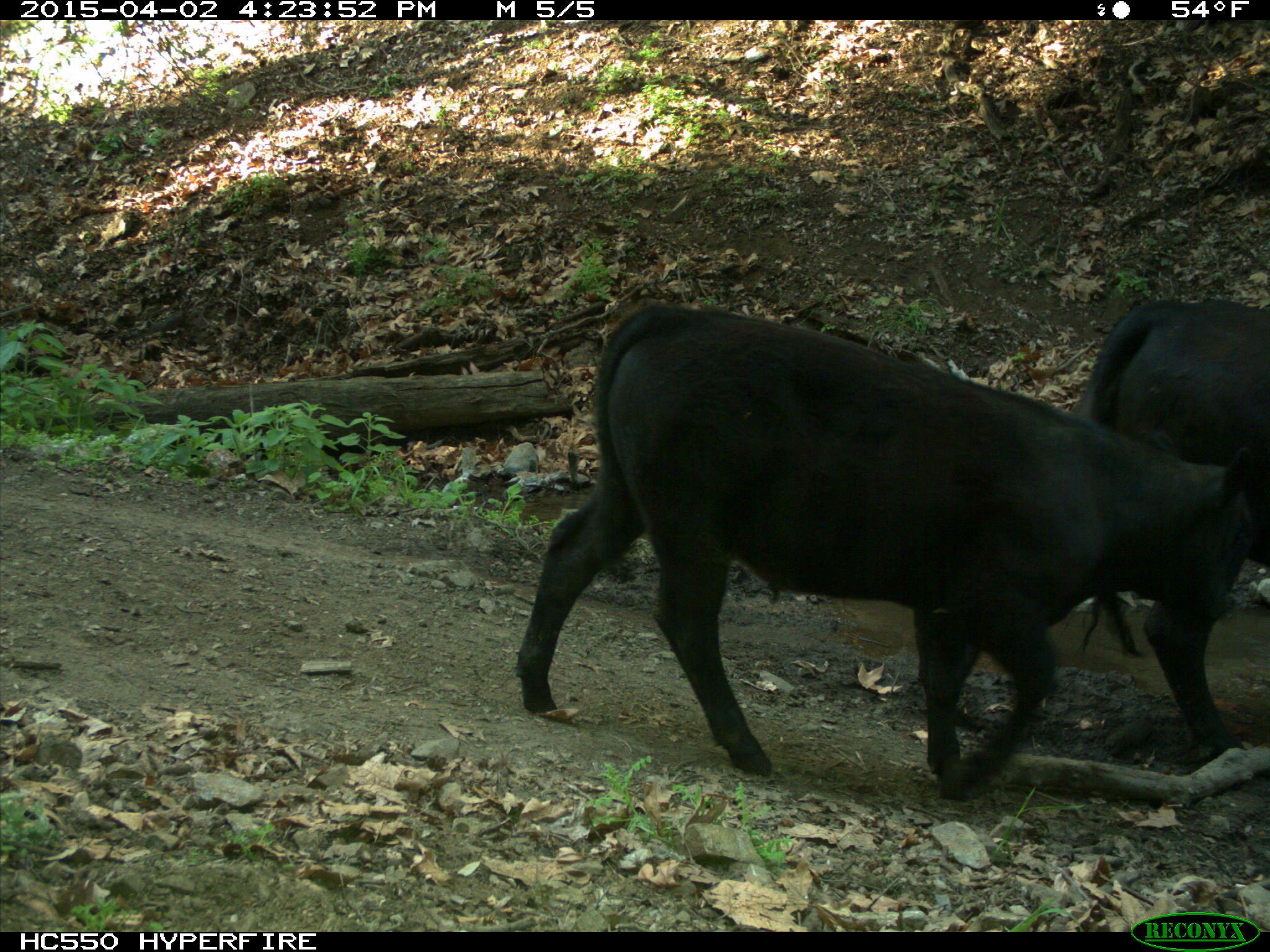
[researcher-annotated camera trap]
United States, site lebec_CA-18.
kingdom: Animalia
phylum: Chordata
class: Mammalia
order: Artiodactyla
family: Bovidae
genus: Bos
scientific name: Bos taurus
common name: domestic cow